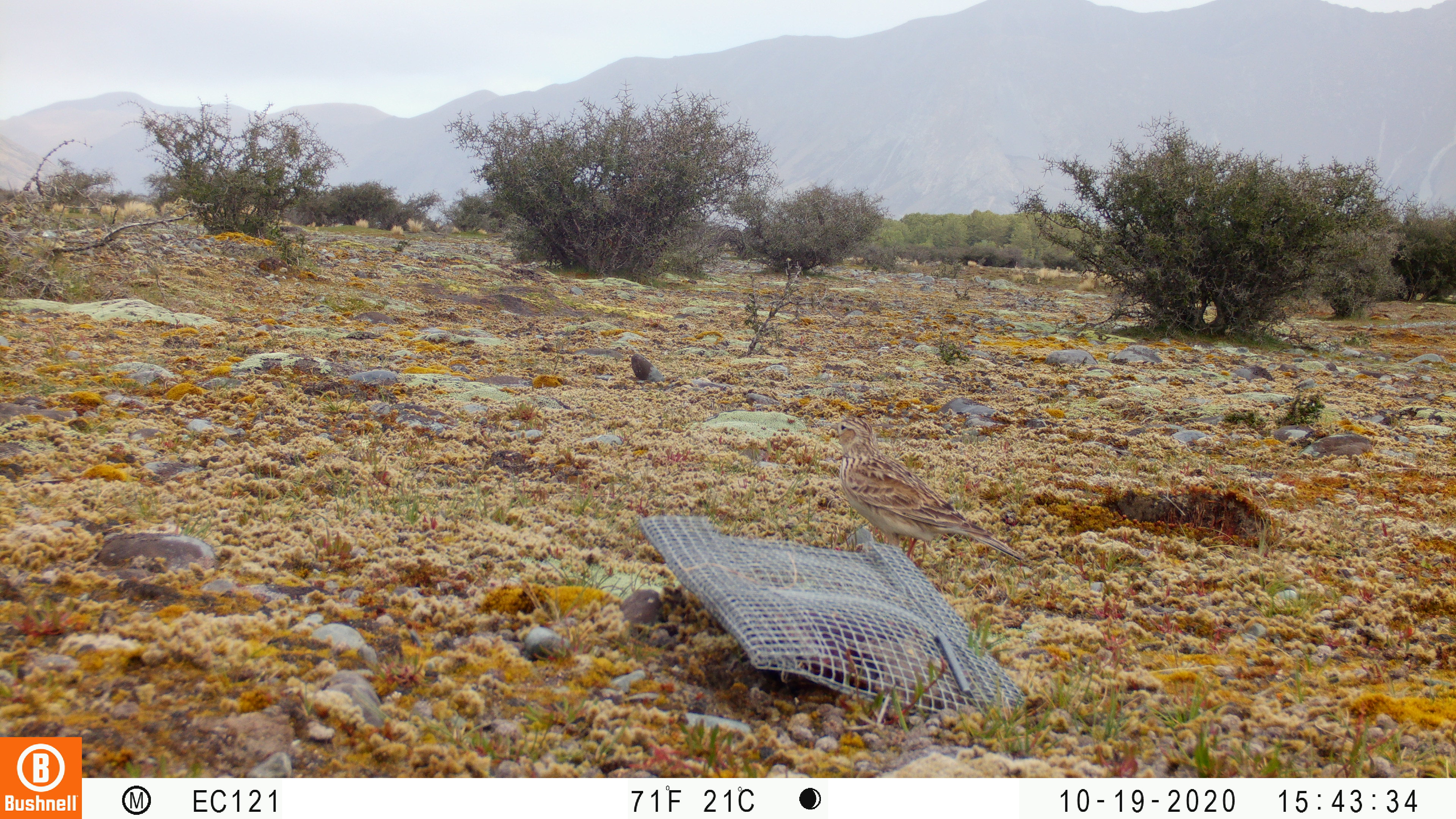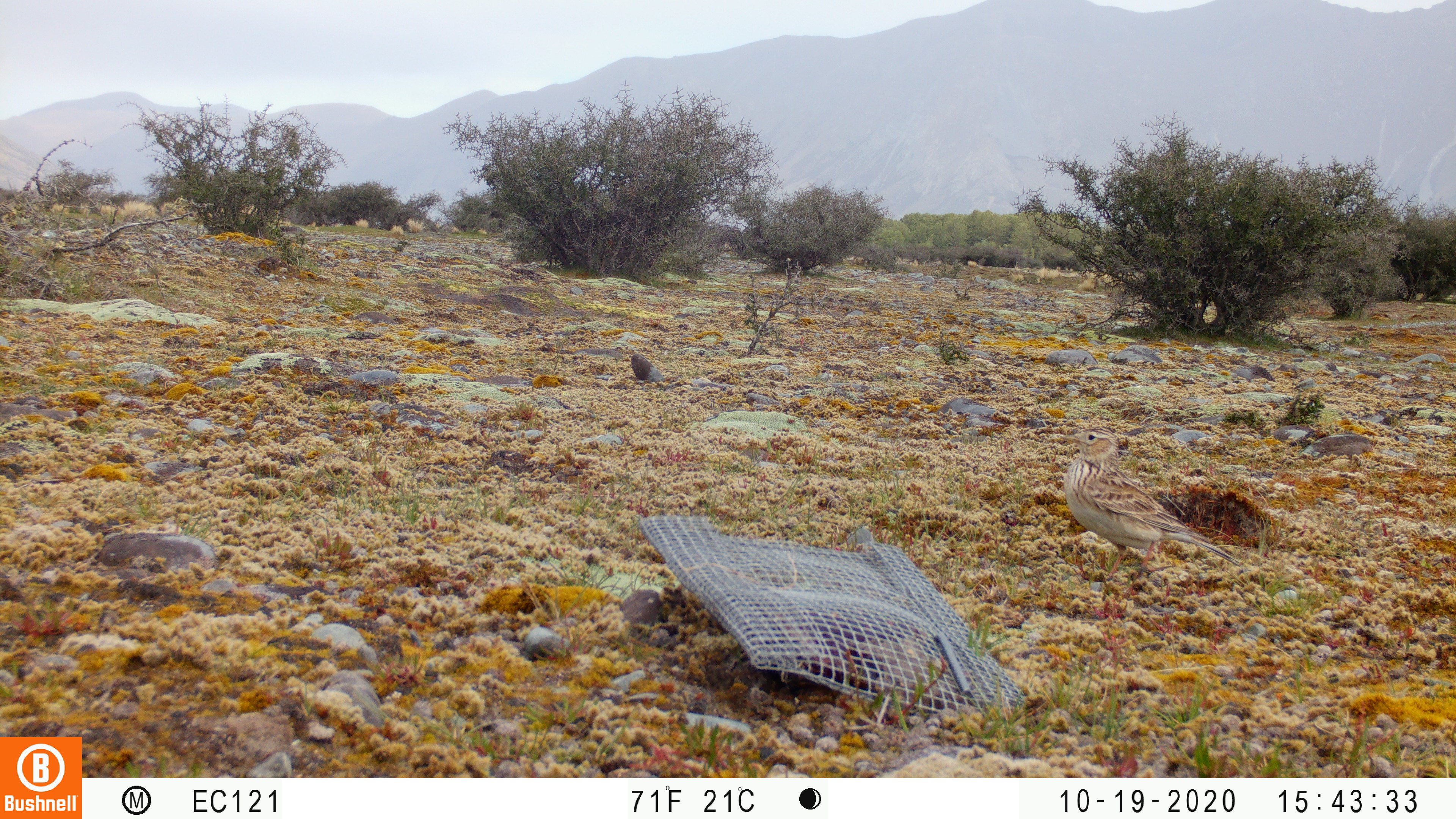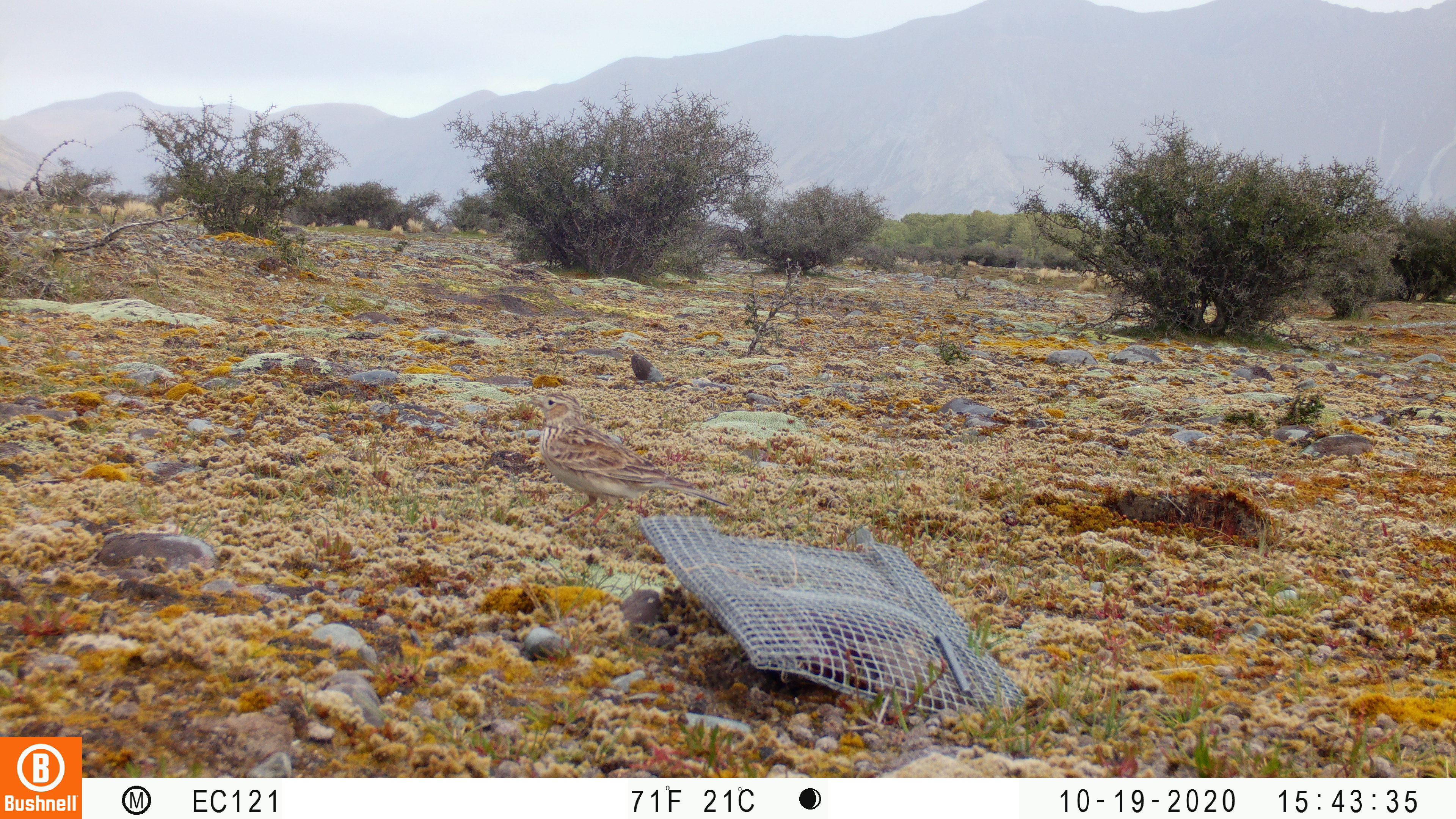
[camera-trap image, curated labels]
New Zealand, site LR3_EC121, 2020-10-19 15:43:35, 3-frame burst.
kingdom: Animalia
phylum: Chordata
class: Aves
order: Passeriformes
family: Motacillidae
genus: Anthus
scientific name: Anthus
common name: pipit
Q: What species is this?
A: Pipit (Anthus).